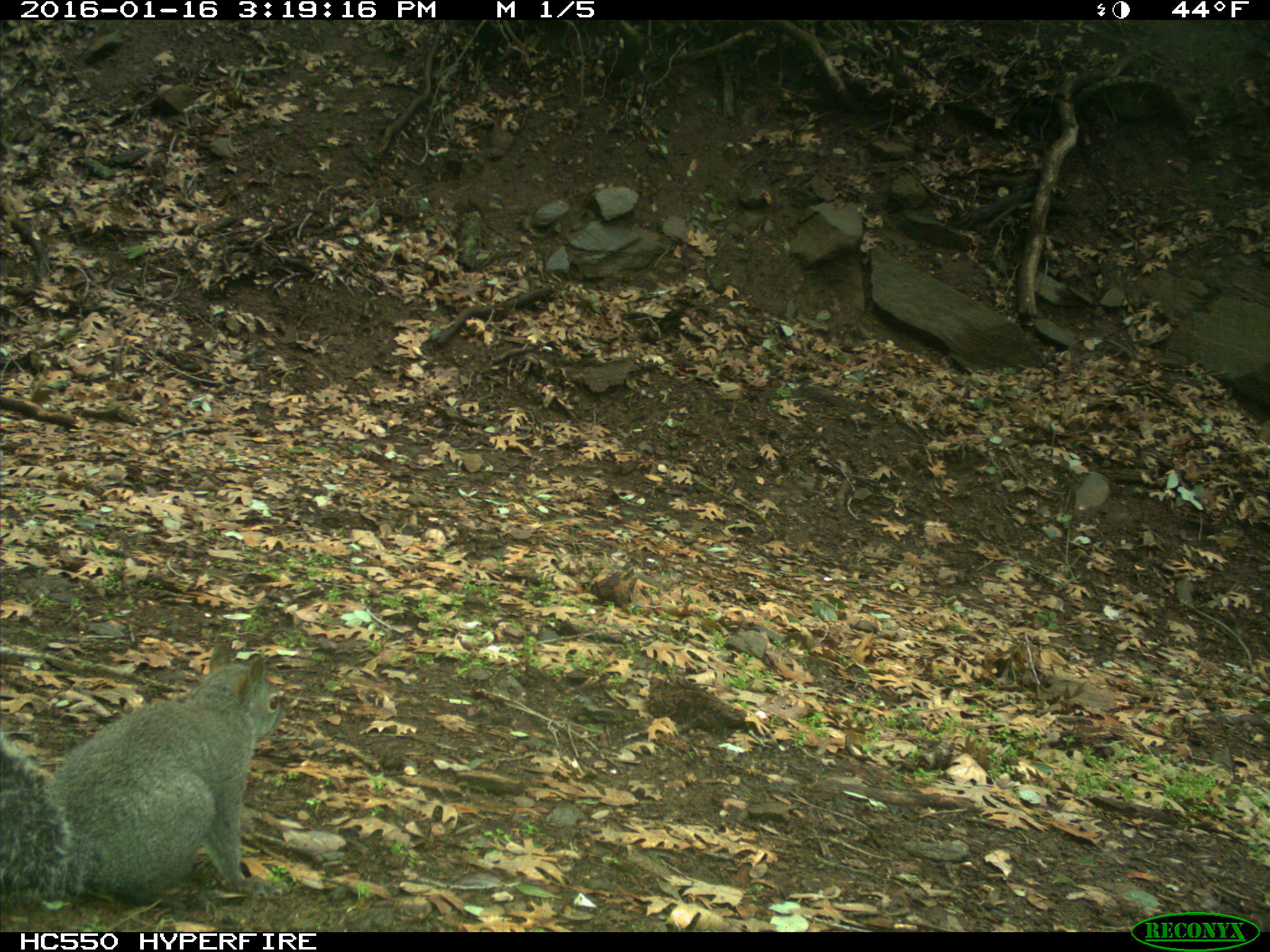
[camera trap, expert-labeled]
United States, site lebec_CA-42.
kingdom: Animalia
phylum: Chordata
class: Mammalia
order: Rodentia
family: Sciuridae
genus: Sciurus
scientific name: Sciurus carolinensis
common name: eastern gray squirrel